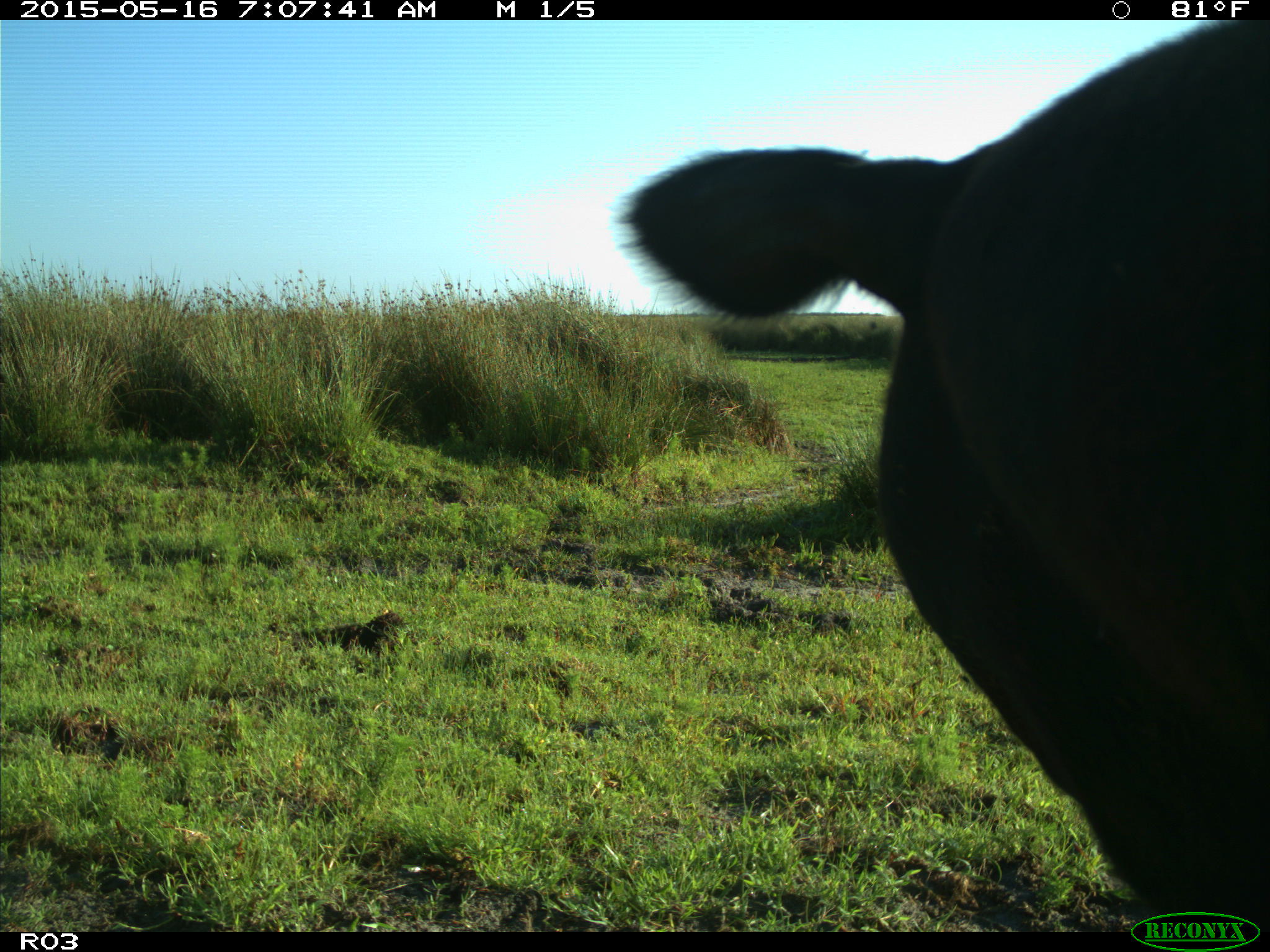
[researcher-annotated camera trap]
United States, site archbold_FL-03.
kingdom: Animalia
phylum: Chordata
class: Mammalia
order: Artiodactyla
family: Bovidae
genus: Bos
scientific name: Bos taurus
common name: domestic cow